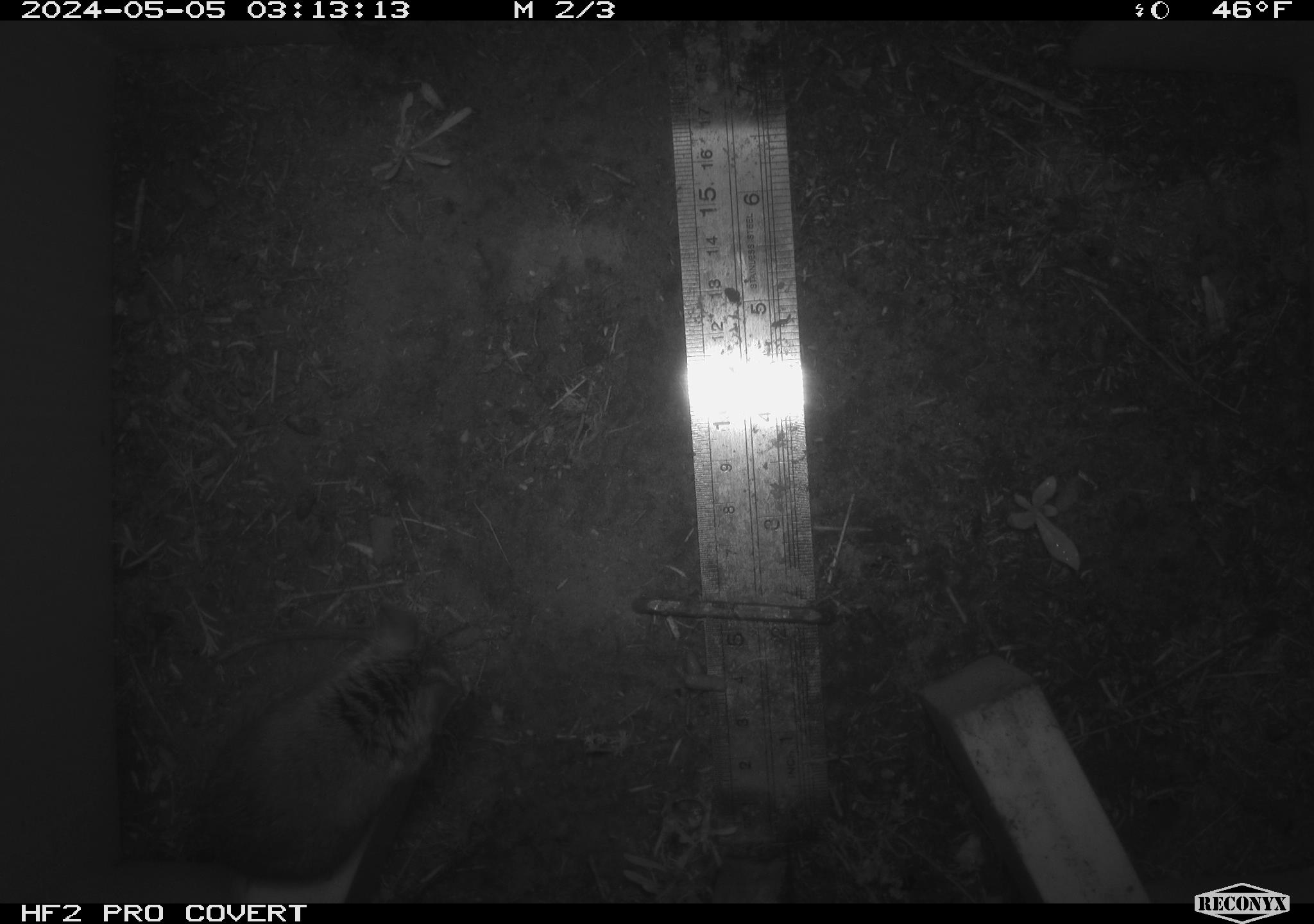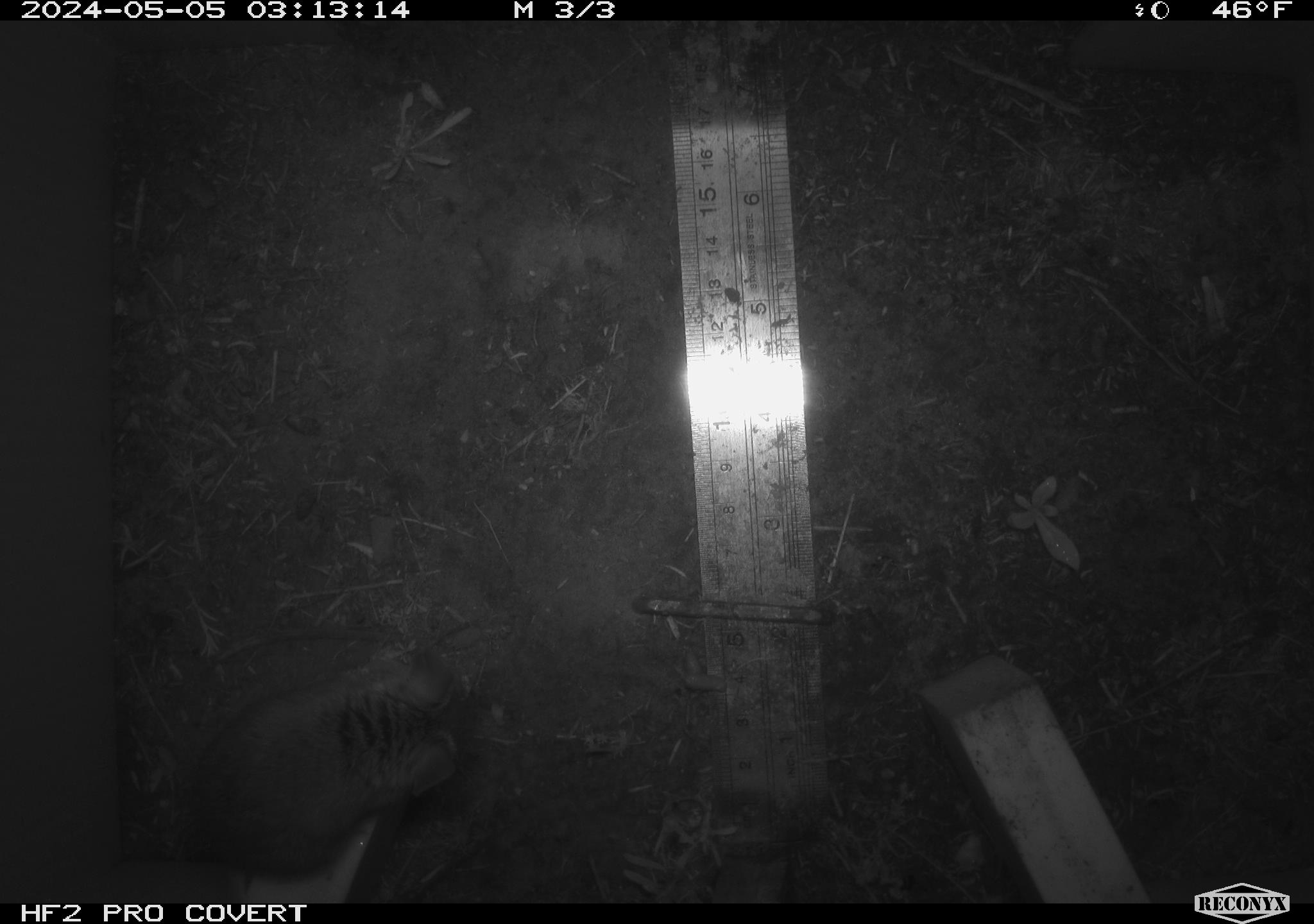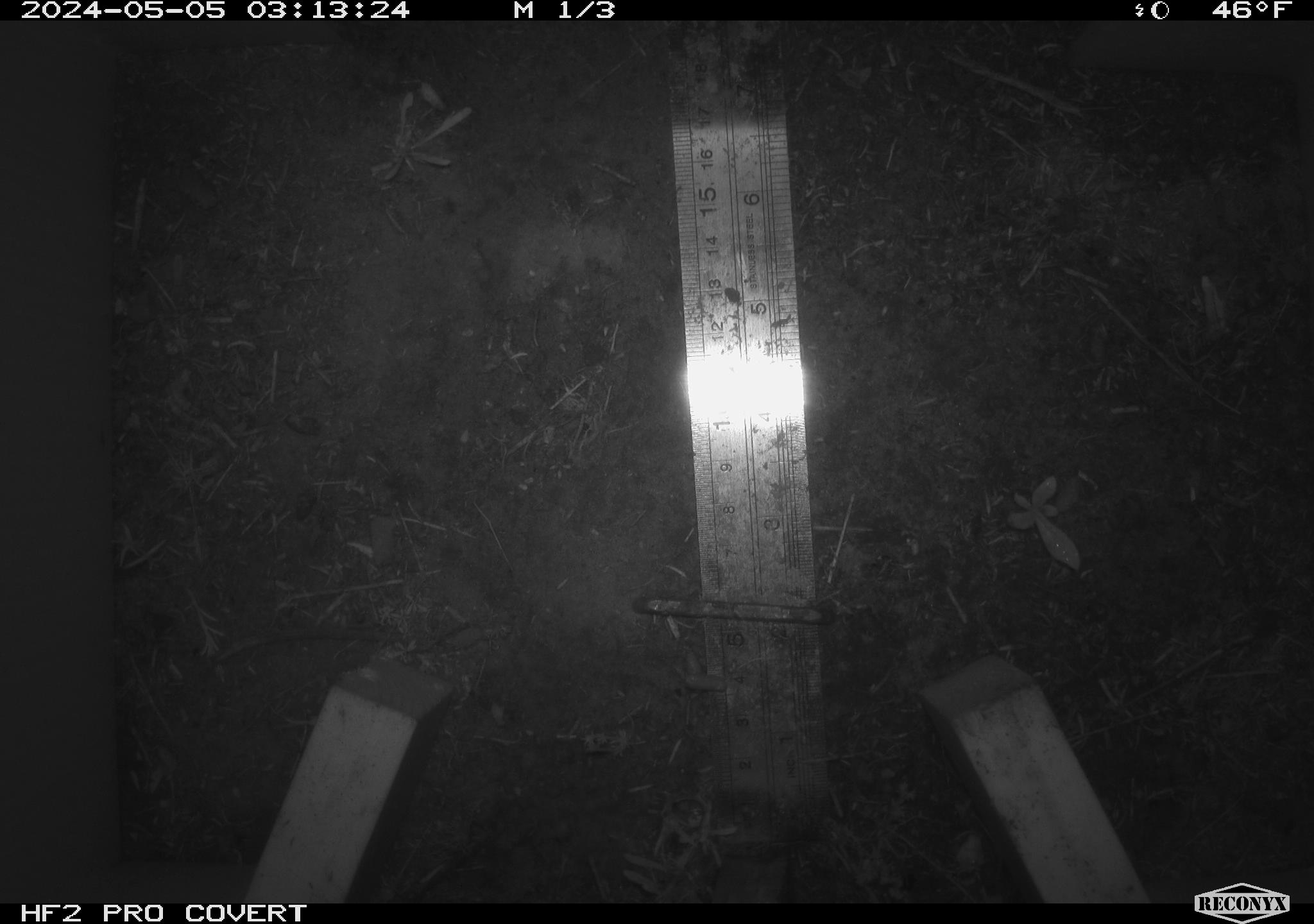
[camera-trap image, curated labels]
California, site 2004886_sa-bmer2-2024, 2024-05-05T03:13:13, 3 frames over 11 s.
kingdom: Animalia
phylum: Chordata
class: Mammalia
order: Rodentia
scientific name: Rodentia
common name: mouse species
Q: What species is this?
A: Mouse species (Rodentia).